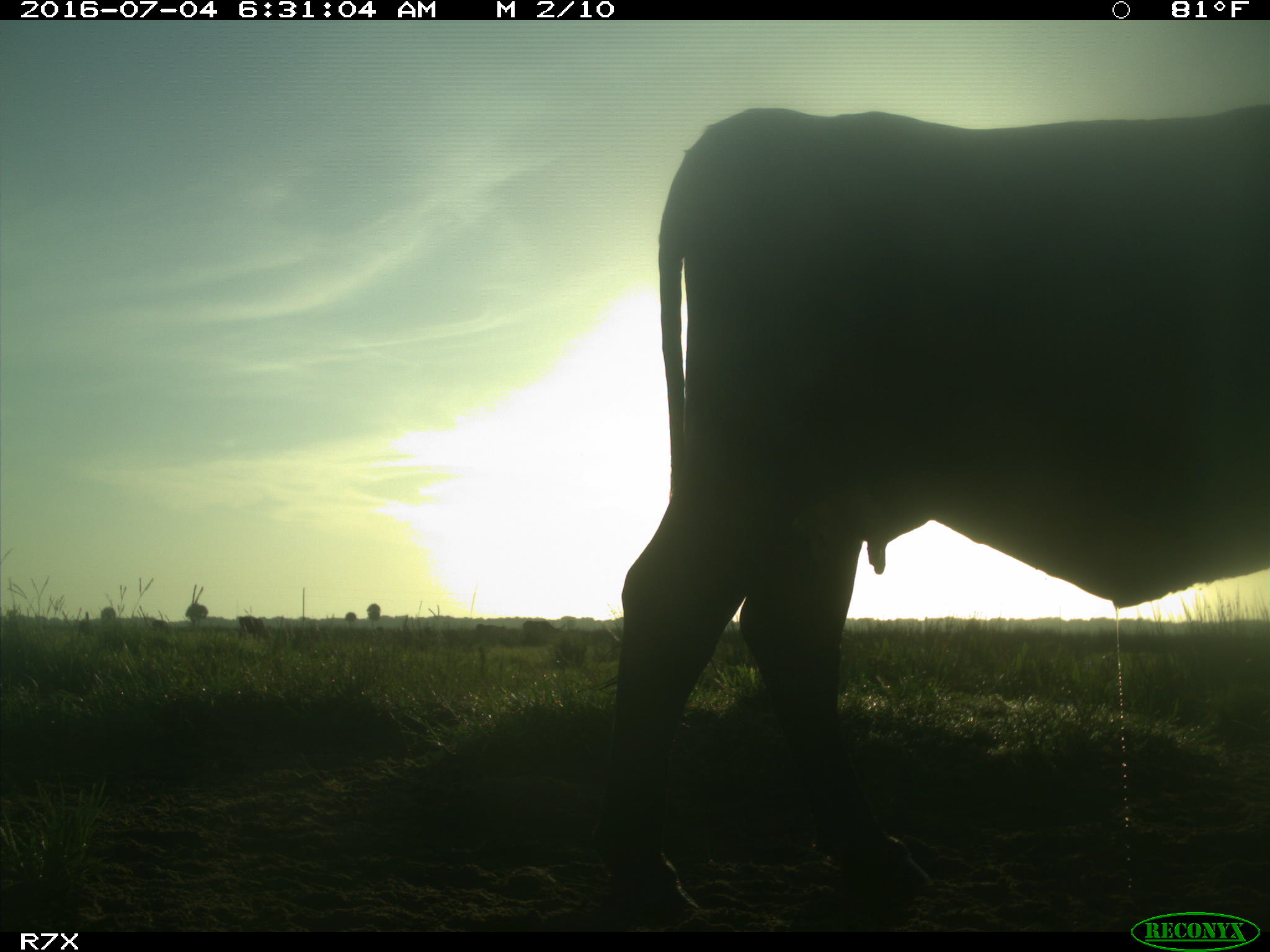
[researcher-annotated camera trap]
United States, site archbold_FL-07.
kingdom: Animalia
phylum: Chordata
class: Mammalia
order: Artiodactyla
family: Bovidae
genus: Bos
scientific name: Bos taurus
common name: domestic cow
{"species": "Bos taurus (domestic cow)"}